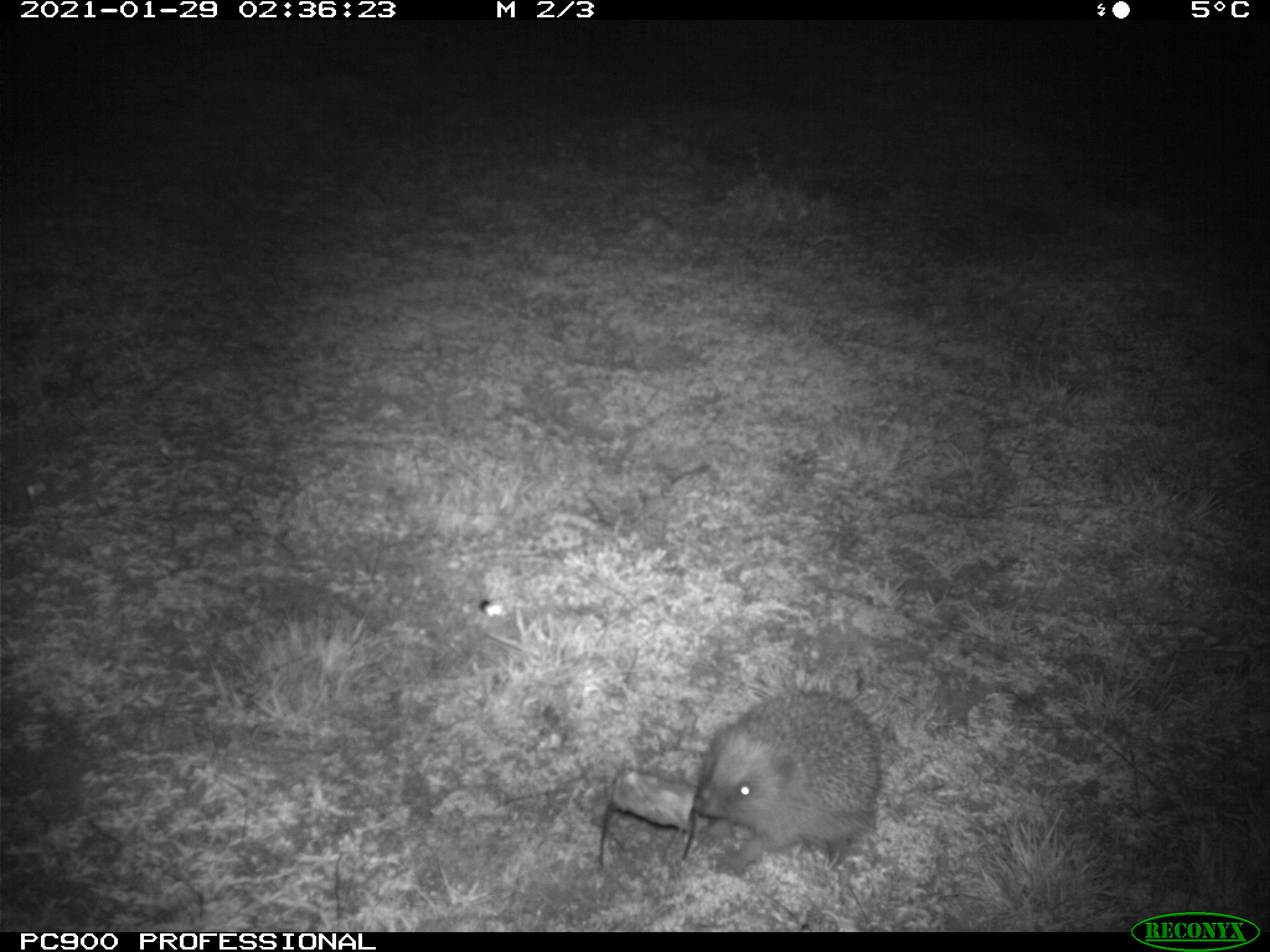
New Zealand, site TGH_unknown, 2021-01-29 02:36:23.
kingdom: Animalia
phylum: Chordata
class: Mammalia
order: Eulipotyphla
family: Erinaceidae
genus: Erinaceus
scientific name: Erinaceus europaeus europaeus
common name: european hedgehog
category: hedgehog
Hedgehog (european hedgehog) (Erinaceus europaeus europaeus).